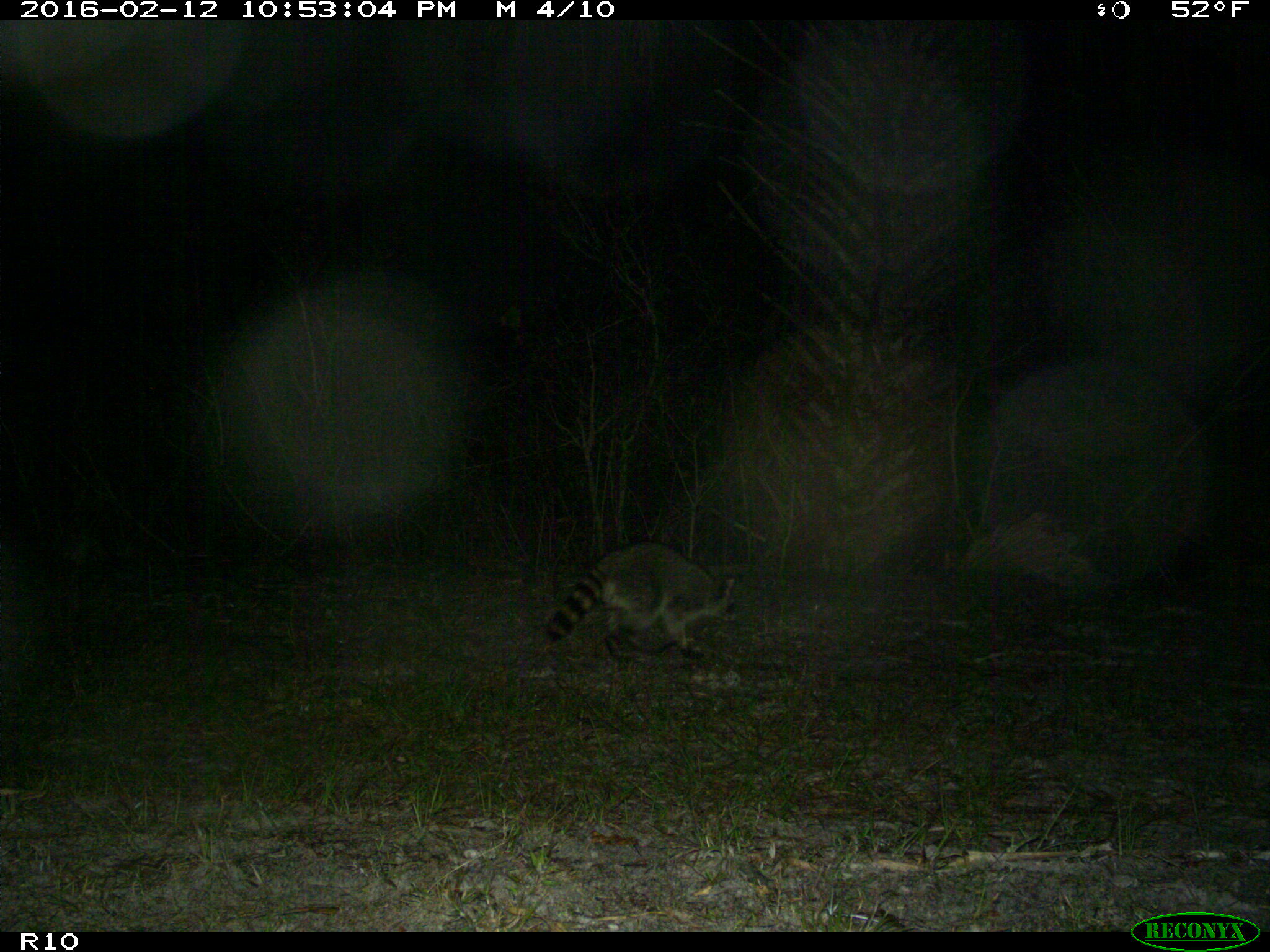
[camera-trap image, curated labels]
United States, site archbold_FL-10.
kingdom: Animalia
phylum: Chordata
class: Mammalia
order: Carnivora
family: Procyonidae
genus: Procyon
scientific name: Procyon lotor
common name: common raccoon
Procyon lotor (common raccoon).